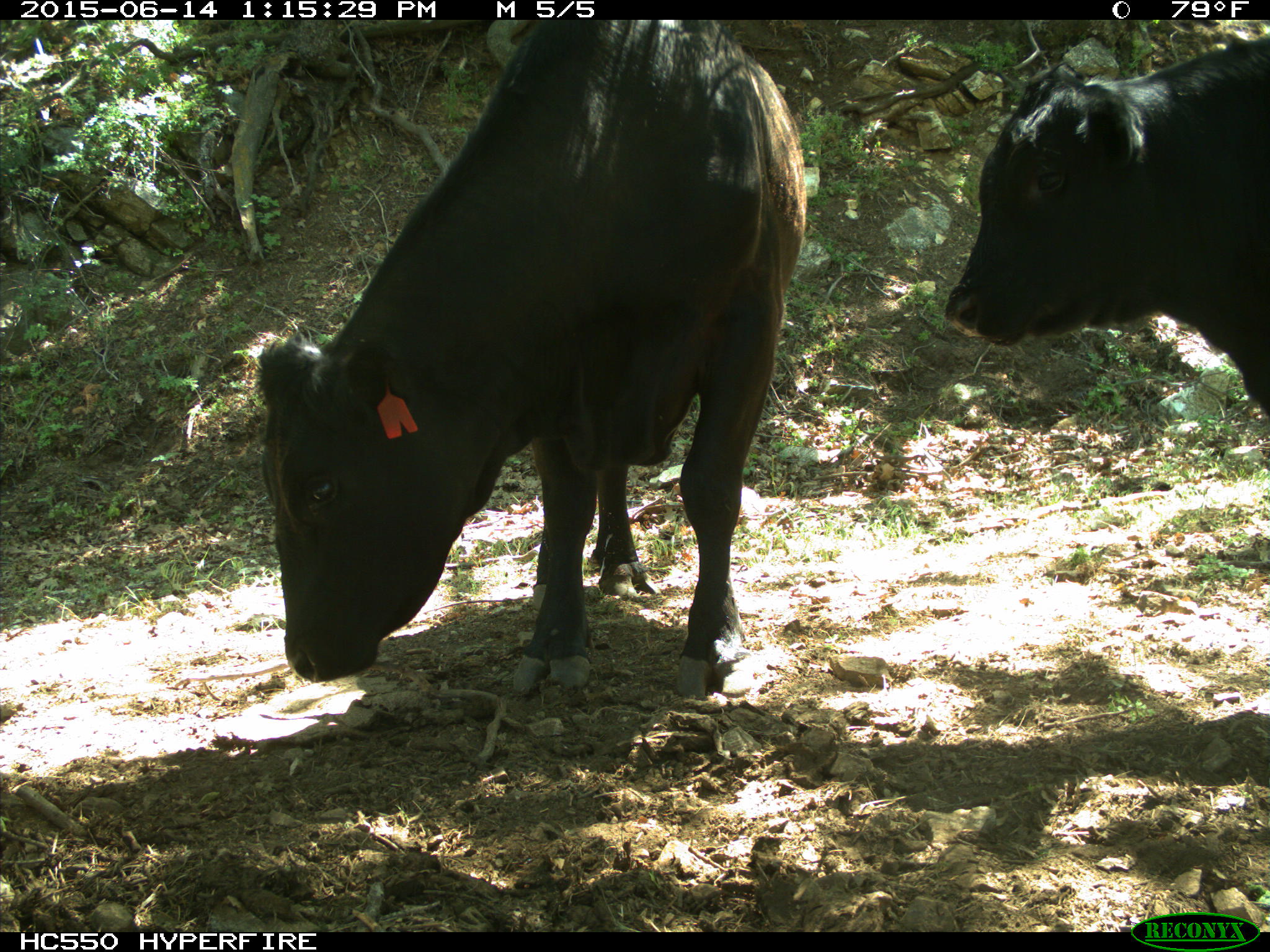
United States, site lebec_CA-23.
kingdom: Animalia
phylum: Chordata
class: Mammalia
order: Artiodactyla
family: Bovidae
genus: Bos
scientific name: Bos taurus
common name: domestic cow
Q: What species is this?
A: Bos taurus (domestic cow).